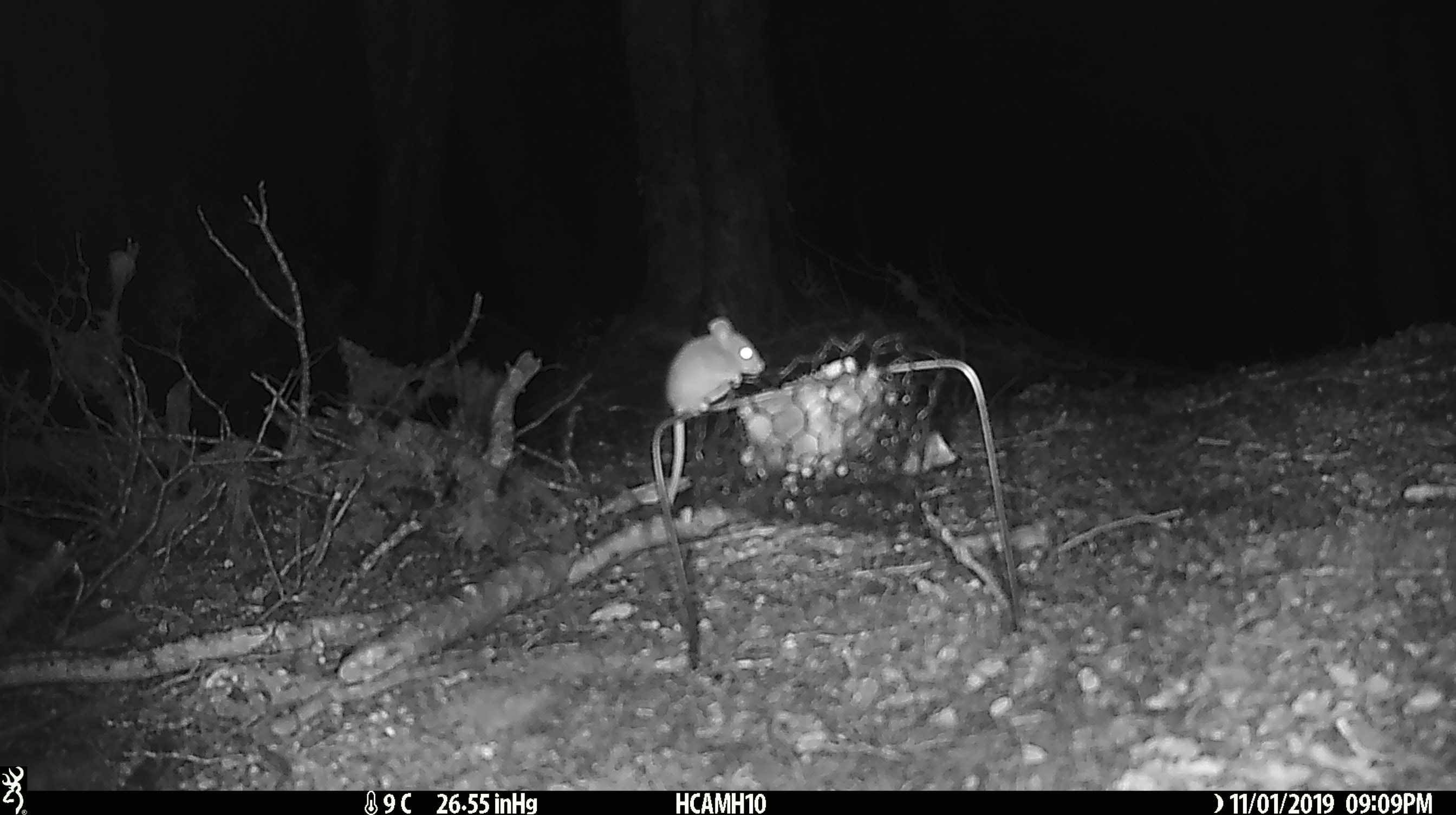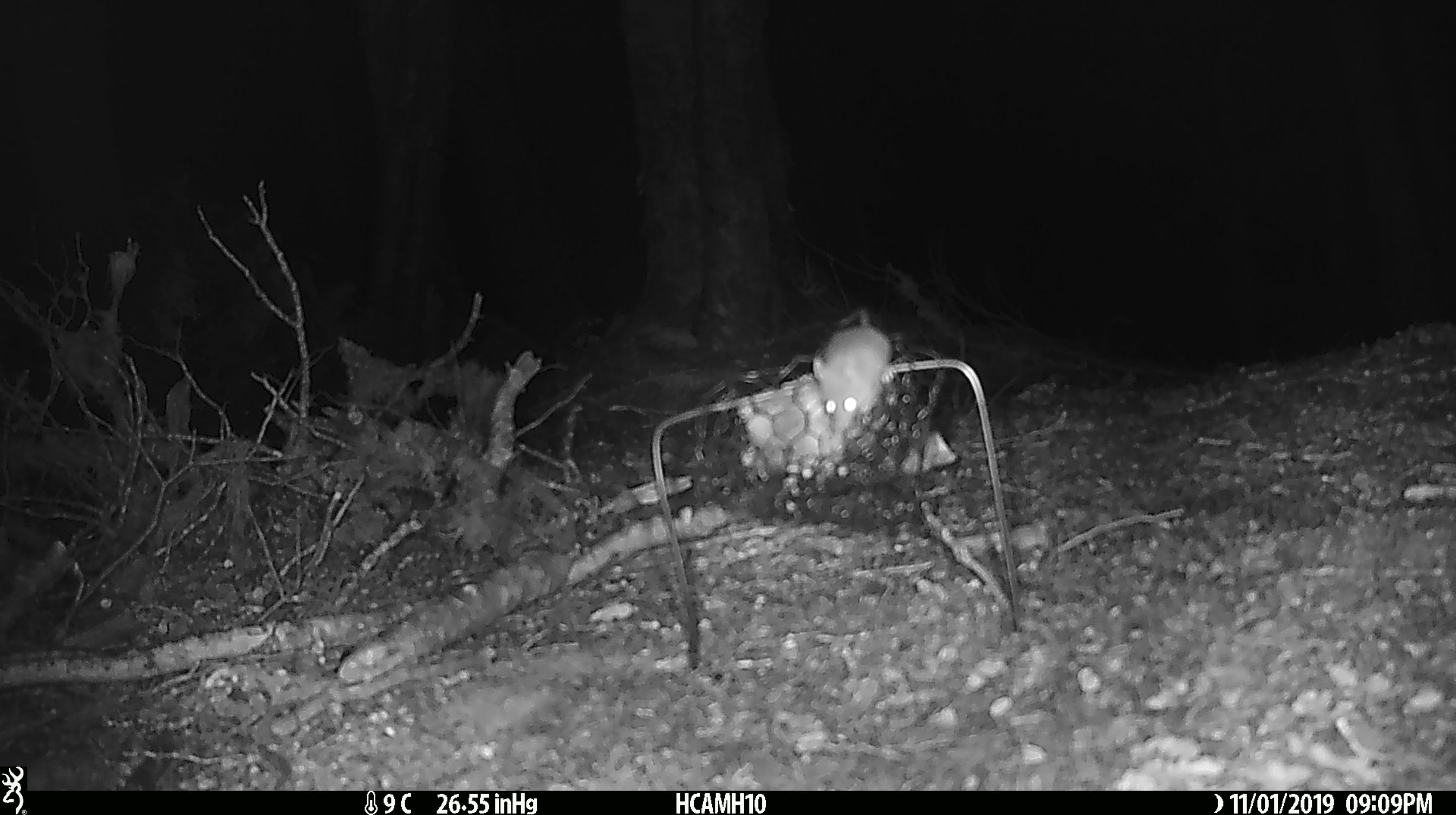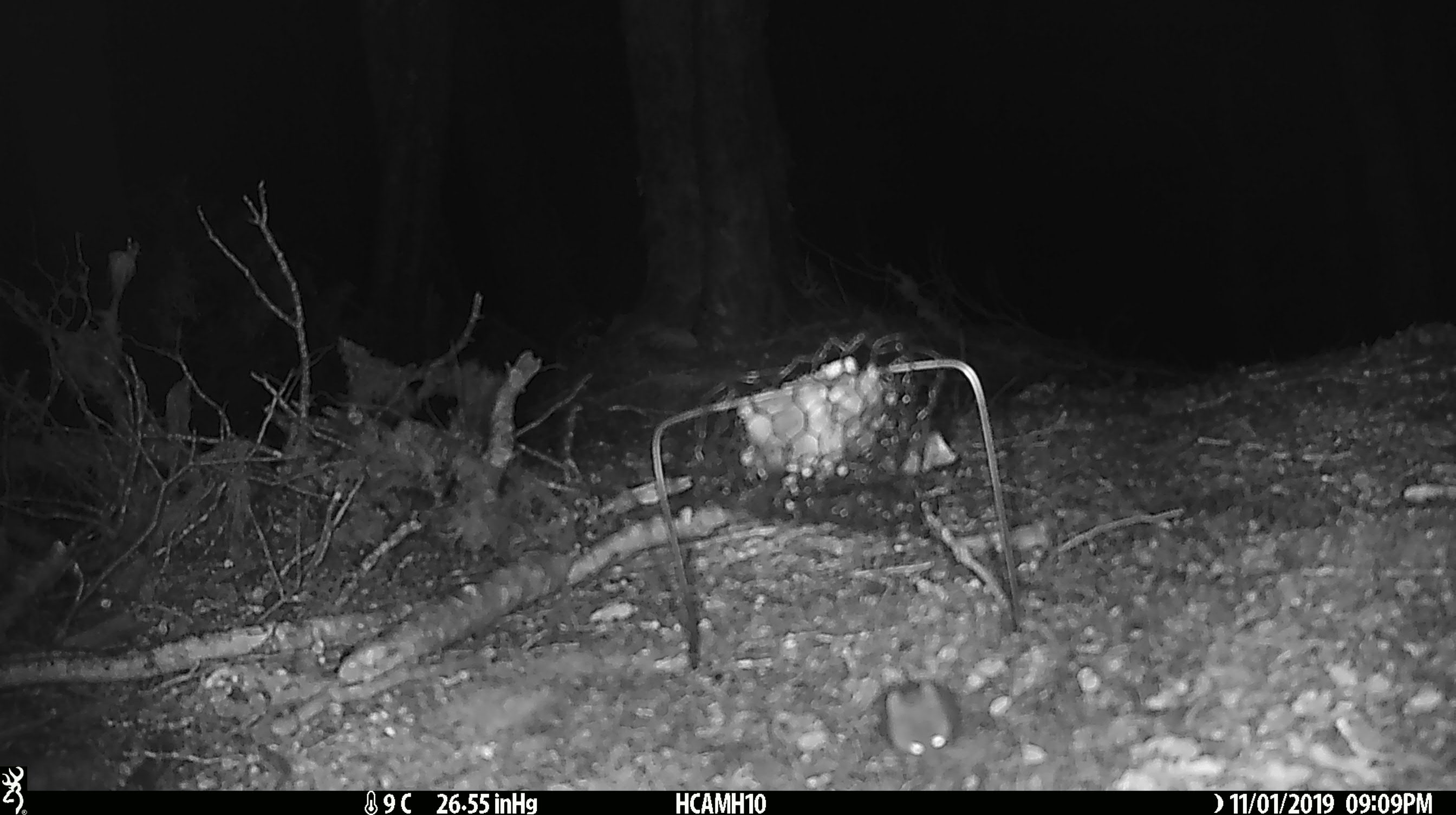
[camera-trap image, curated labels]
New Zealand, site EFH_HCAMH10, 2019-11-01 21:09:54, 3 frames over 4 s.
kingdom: Animalia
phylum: Chordata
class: Mammalia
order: Rodentia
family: Muridae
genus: Mus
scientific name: Mus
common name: mouse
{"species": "mouse (Mus)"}